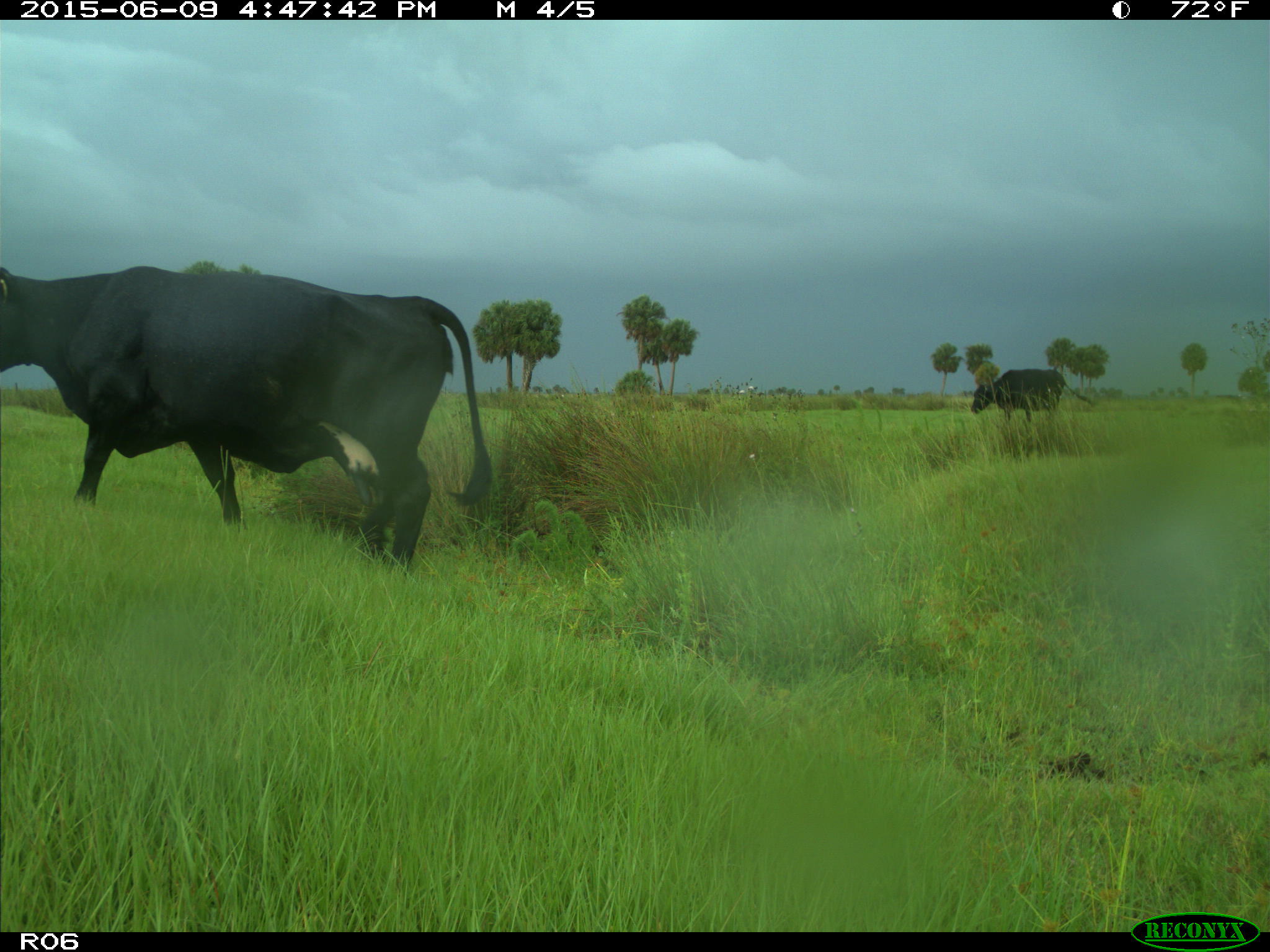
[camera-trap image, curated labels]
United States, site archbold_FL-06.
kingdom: Animalia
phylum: Chordata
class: Mammalia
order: Artiodactyla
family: Bovidae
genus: Bos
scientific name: Bos taurus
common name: domestic cow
Bos taurus (domestic cow).